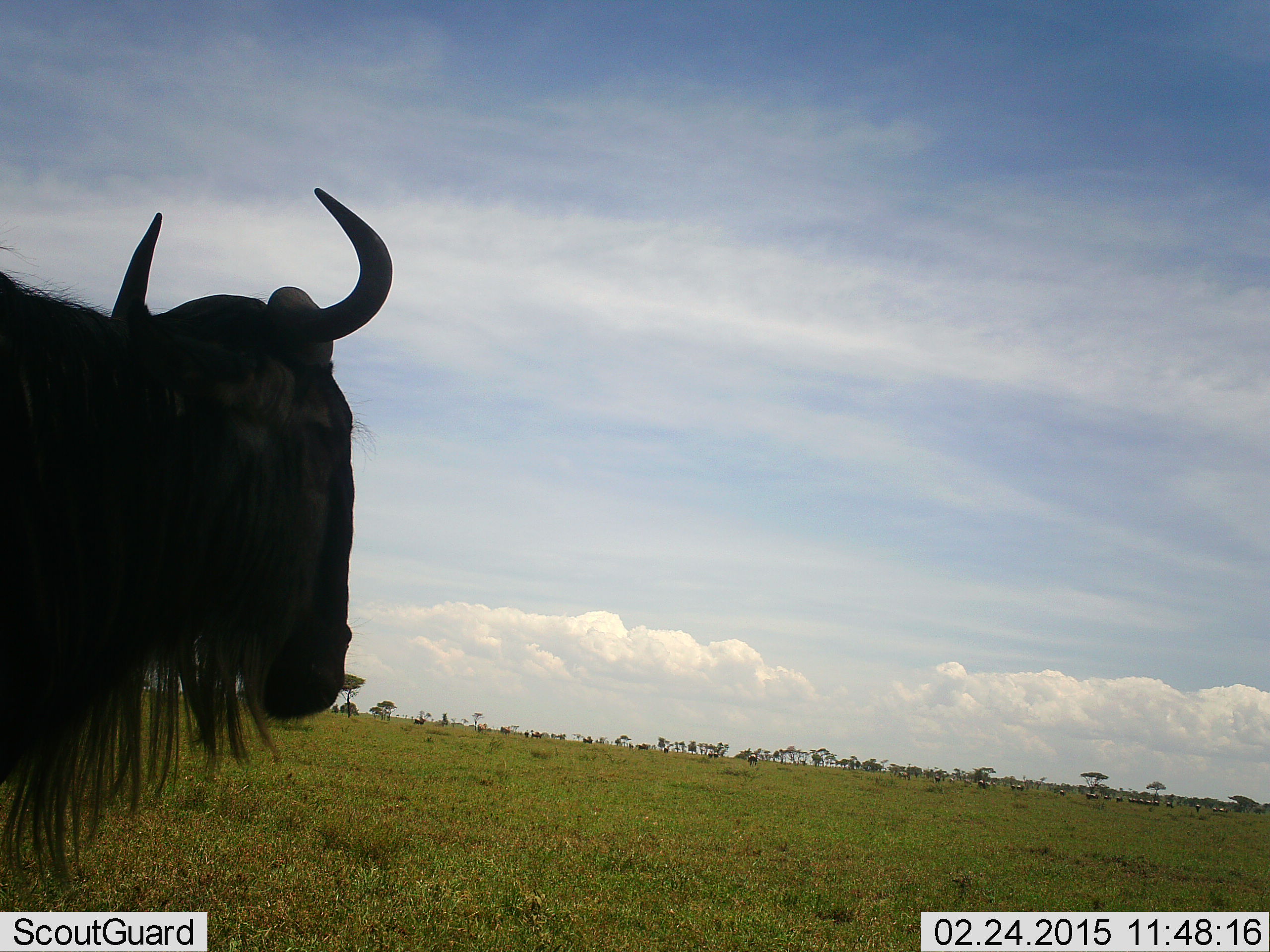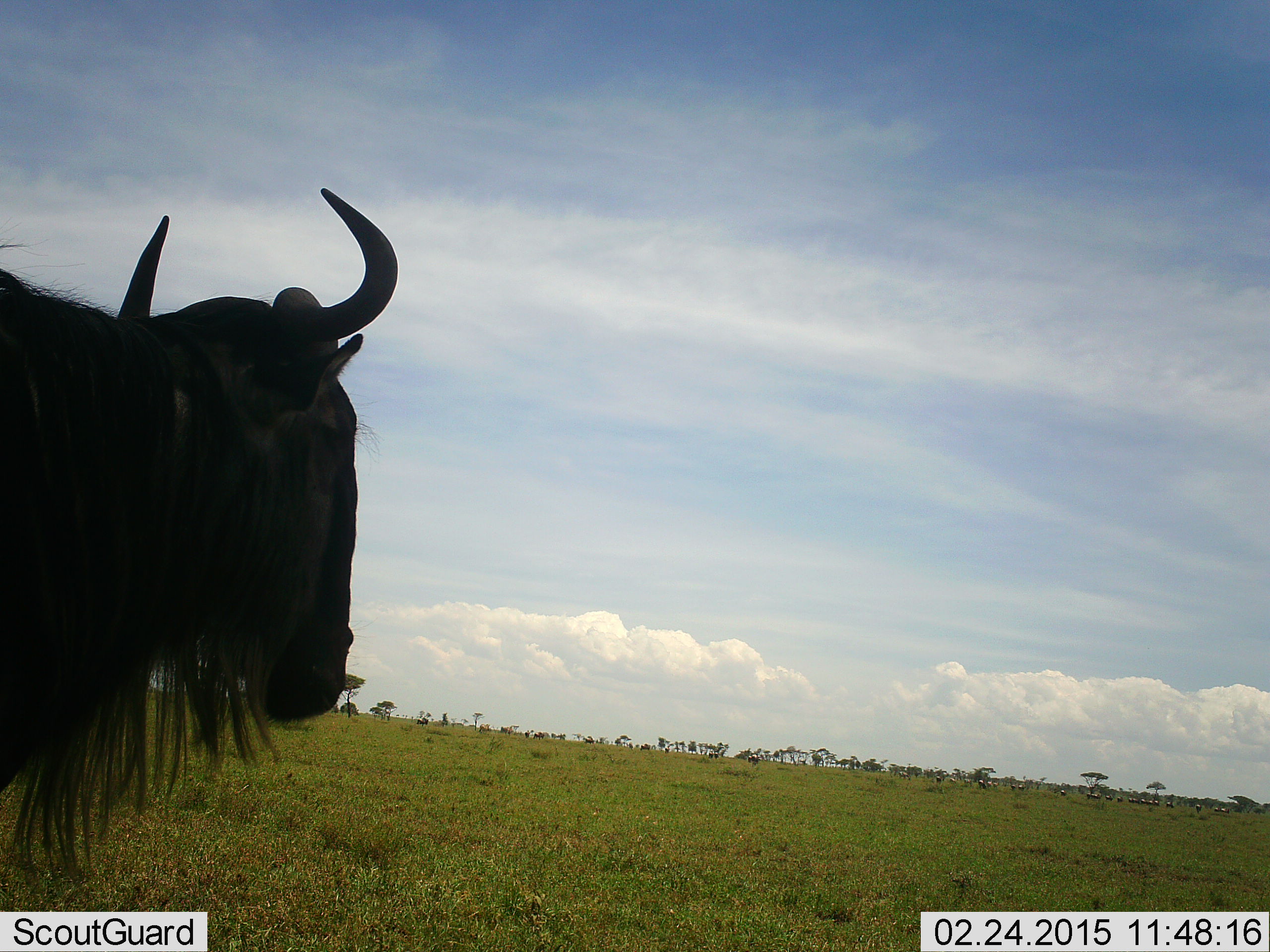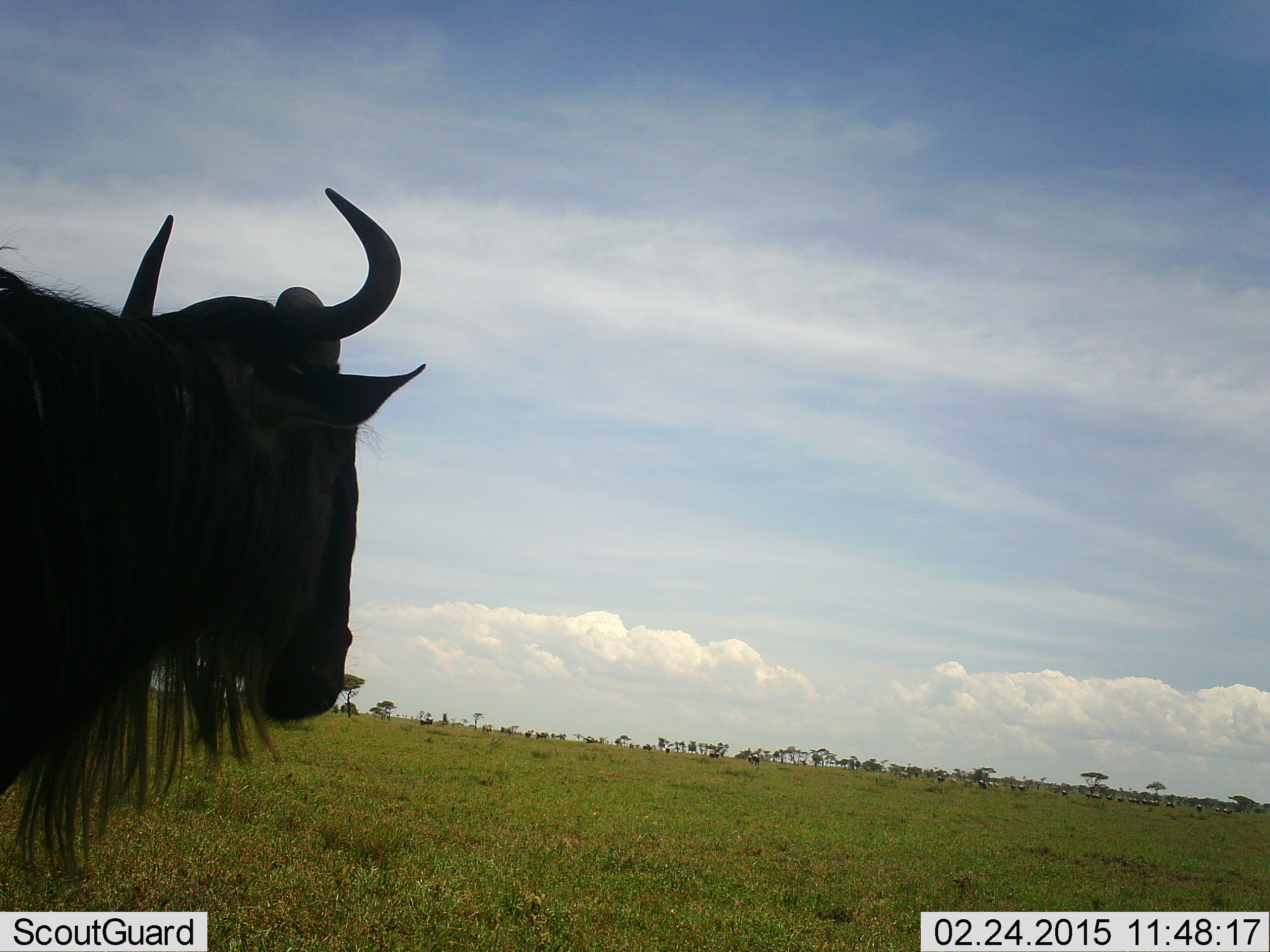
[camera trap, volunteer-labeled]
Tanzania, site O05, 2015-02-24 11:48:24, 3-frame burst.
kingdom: Animalia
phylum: Chordata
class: Mammalia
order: Artiodactyla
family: Bovidae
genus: Connochaetes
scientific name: Connochaetes taurinus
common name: blue wildebeest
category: wildebeest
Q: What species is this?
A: Wildebeest (blue wildebeest) (Connochaetes taurinus).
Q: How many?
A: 1.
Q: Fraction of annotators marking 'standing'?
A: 90%.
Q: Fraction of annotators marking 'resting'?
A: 0%.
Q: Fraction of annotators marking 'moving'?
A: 40%.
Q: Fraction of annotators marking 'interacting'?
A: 0%.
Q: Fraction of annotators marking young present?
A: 0%.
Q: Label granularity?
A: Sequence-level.